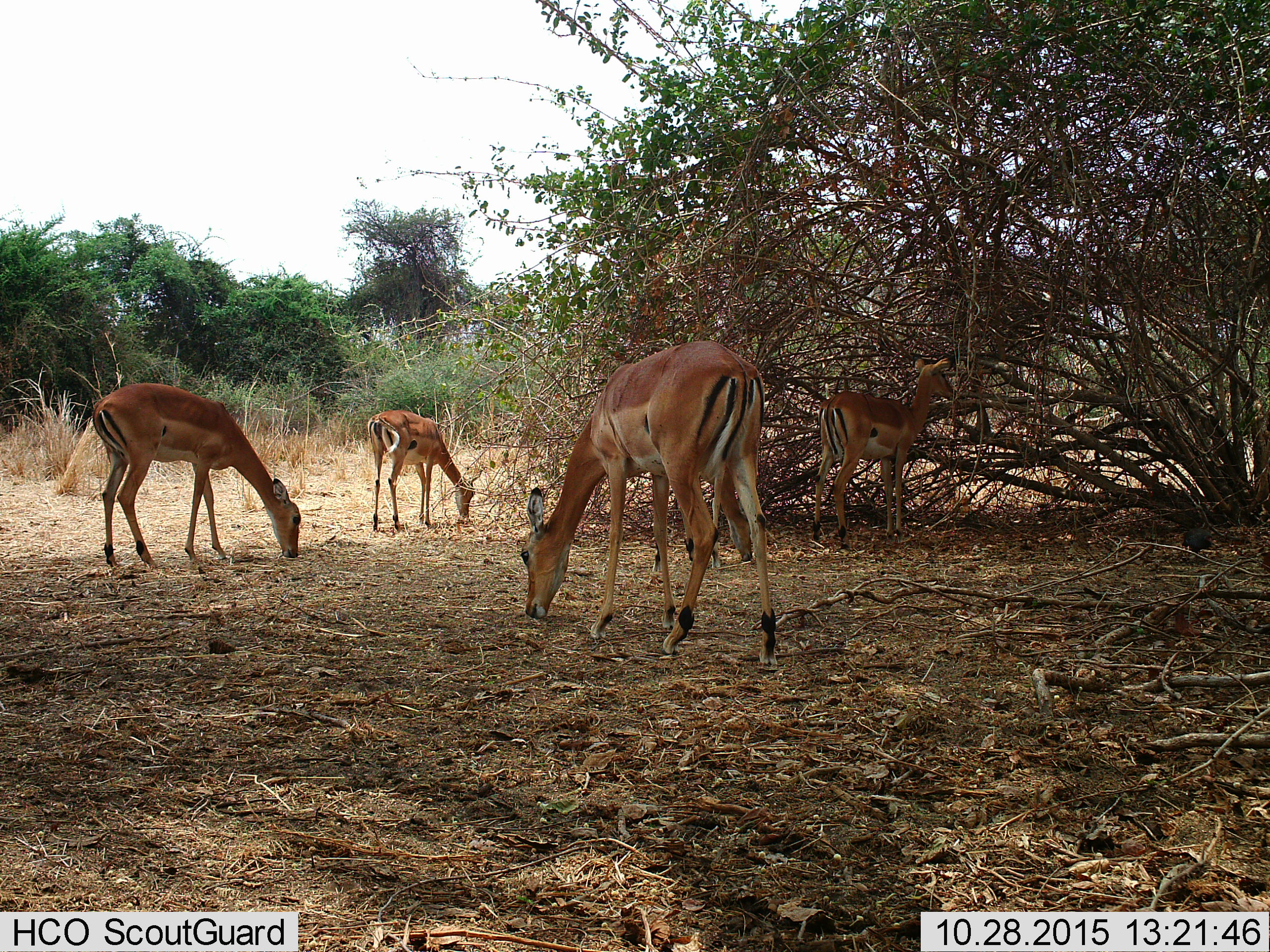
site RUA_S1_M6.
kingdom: Animalia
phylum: Chordata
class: Mammalia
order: Artiodactyla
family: Bovidae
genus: Aepyceros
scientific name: Aepyceros melampus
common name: impala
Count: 4.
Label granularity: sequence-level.